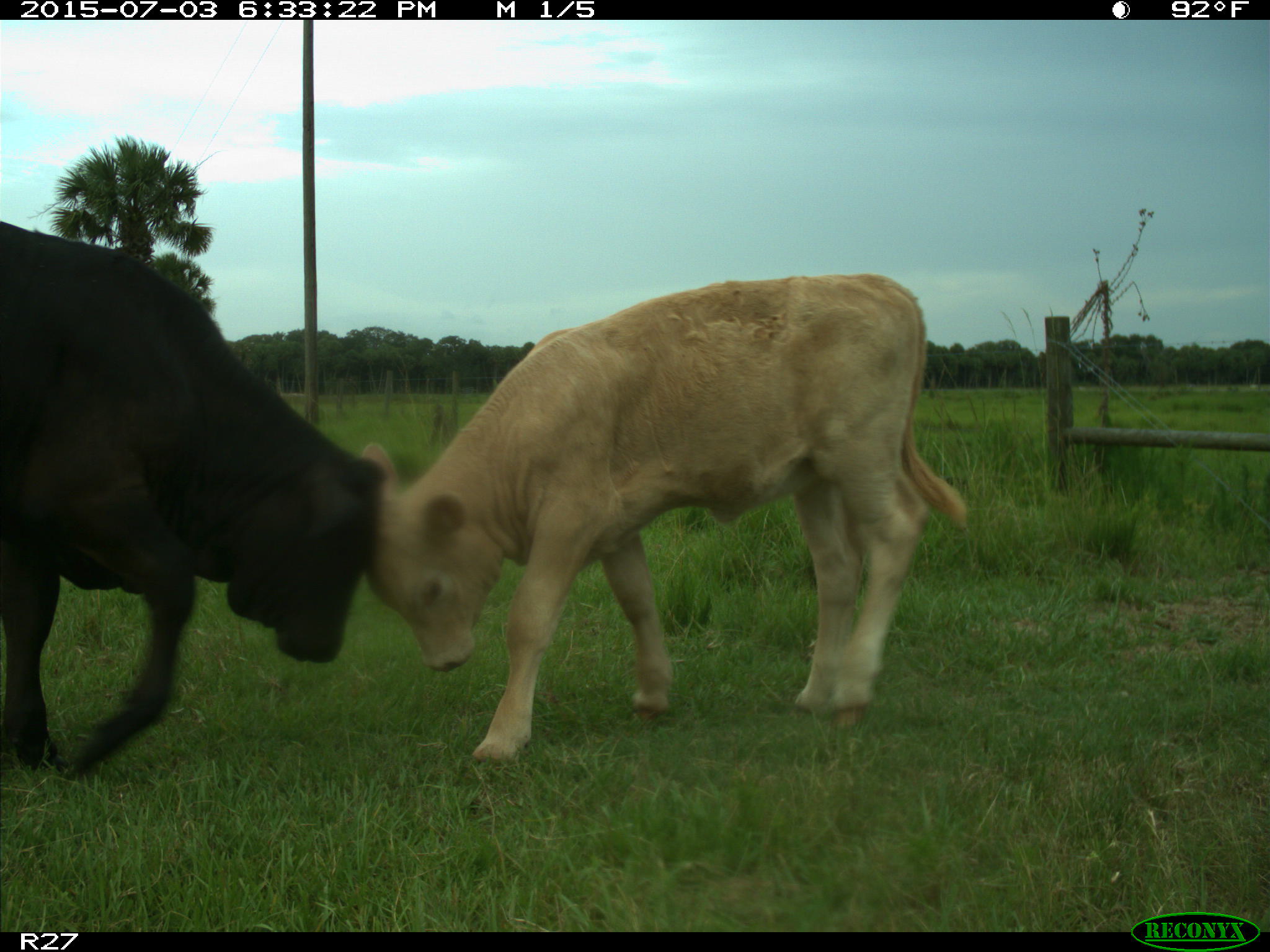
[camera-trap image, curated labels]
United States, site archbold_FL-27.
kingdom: Animalia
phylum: Chordata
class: Mammalia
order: Artiodactyla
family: Bovidae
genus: Bos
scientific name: Bos taurus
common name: domestic cow